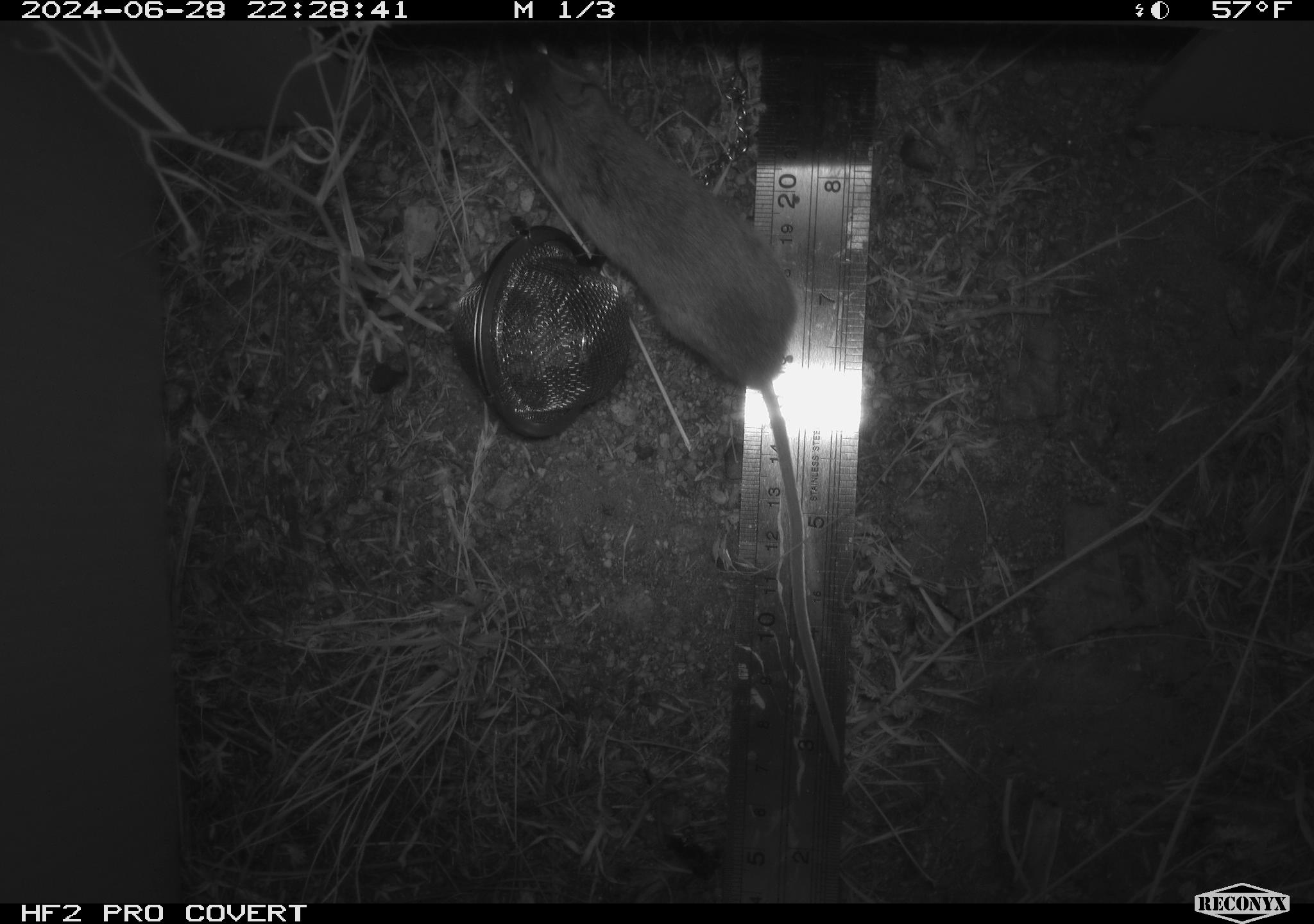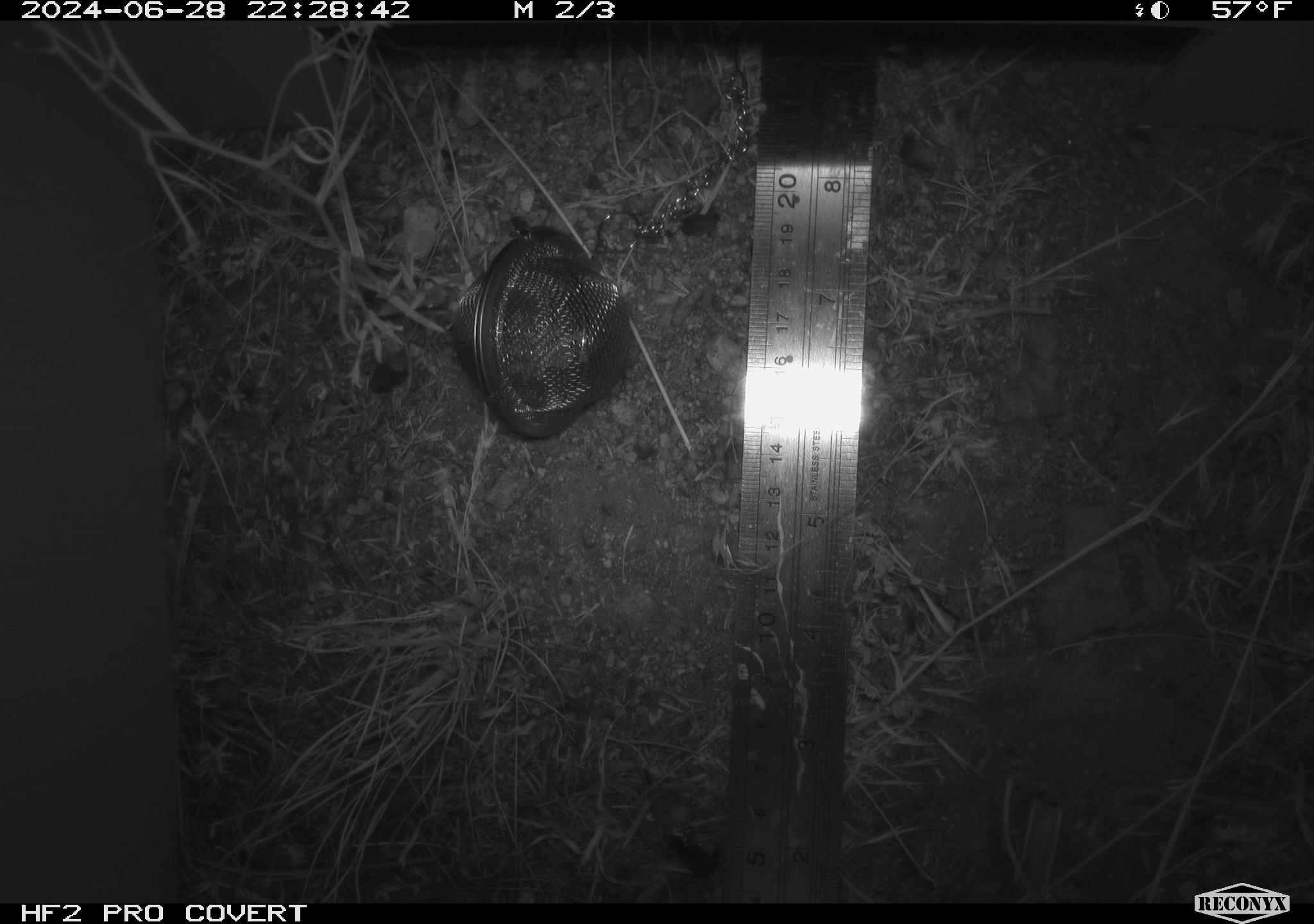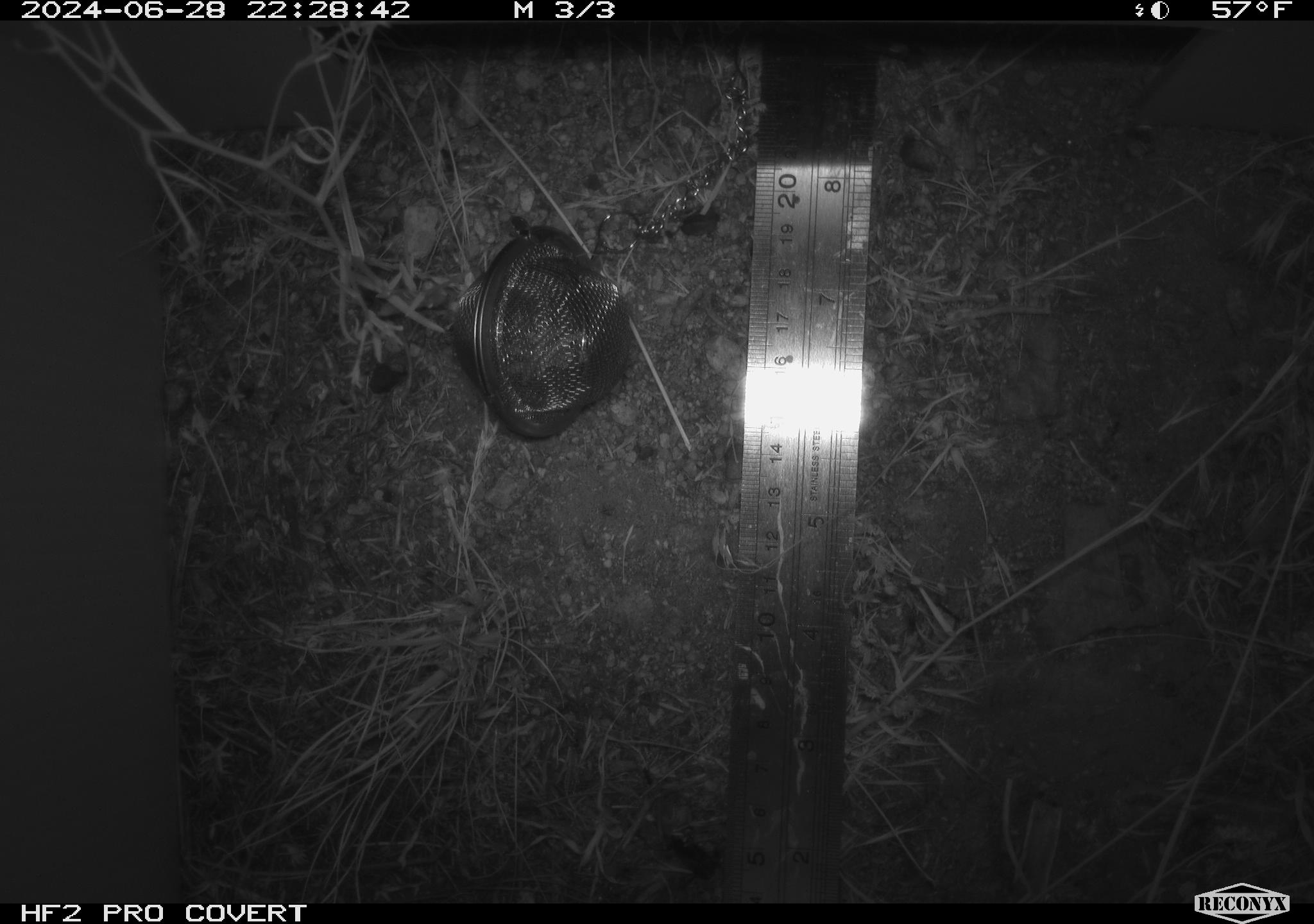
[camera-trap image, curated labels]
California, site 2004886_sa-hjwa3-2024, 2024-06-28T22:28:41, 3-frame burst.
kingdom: Animalia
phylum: Chordata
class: Mammalia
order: Rodentia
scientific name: Rodentia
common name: rodent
Rodent (Rodentia).